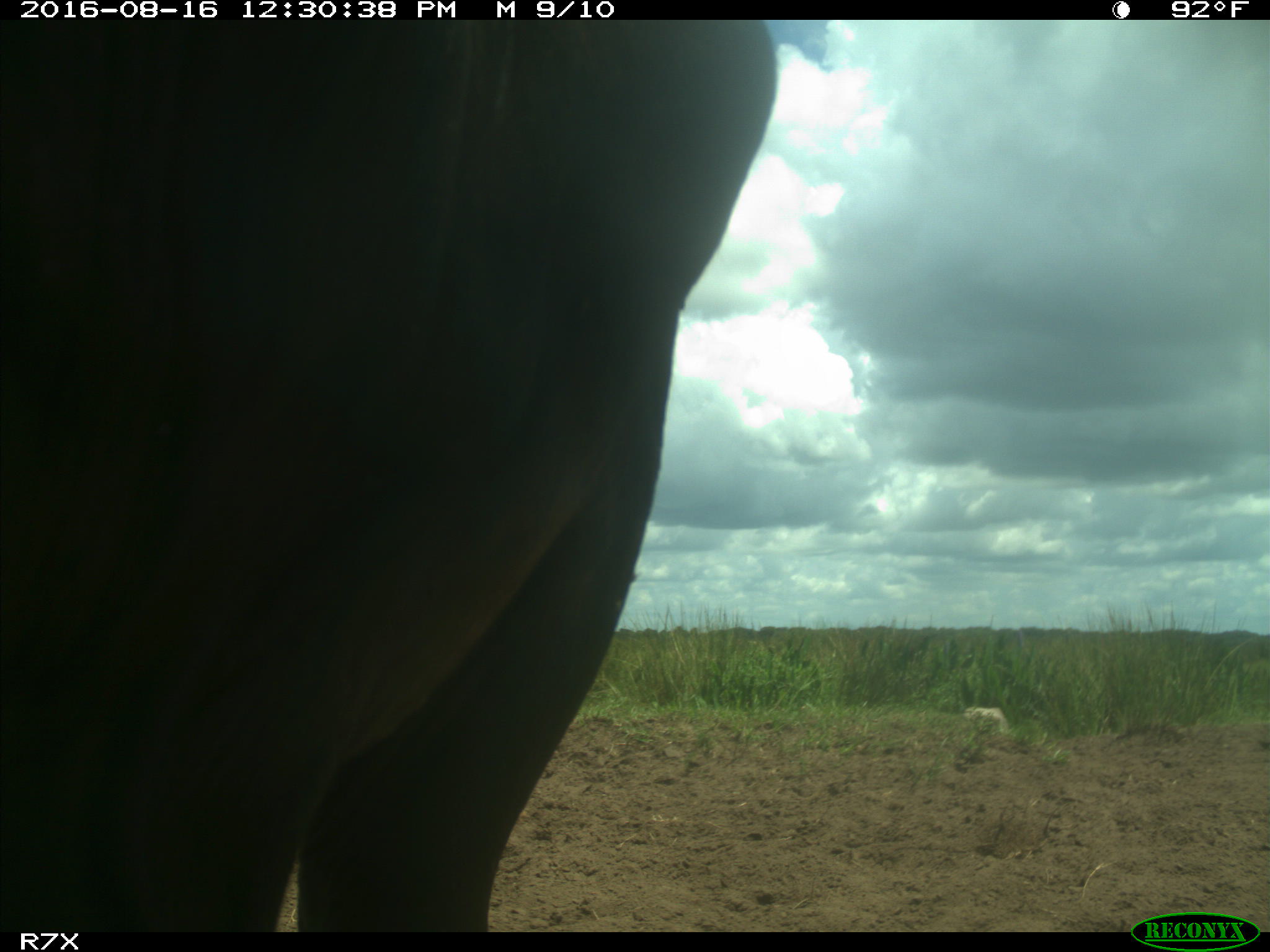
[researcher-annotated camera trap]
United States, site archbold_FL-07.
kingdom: Animalia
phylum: Chordata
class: Mammalia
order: Artiodactyla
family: Bovidae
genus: Bos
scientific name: Bos taurus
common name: domestic cow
Bos taurus (domestic cow).